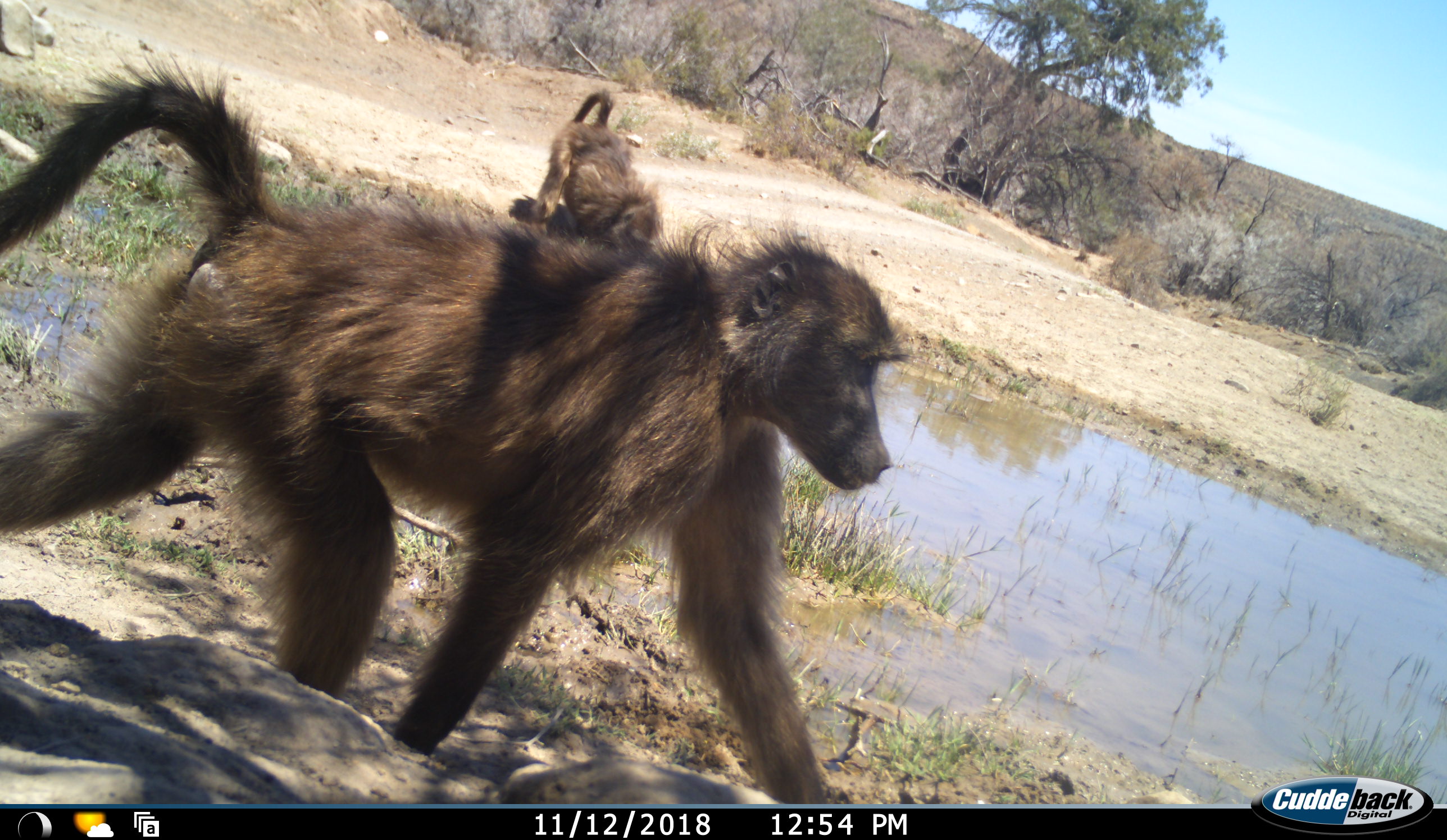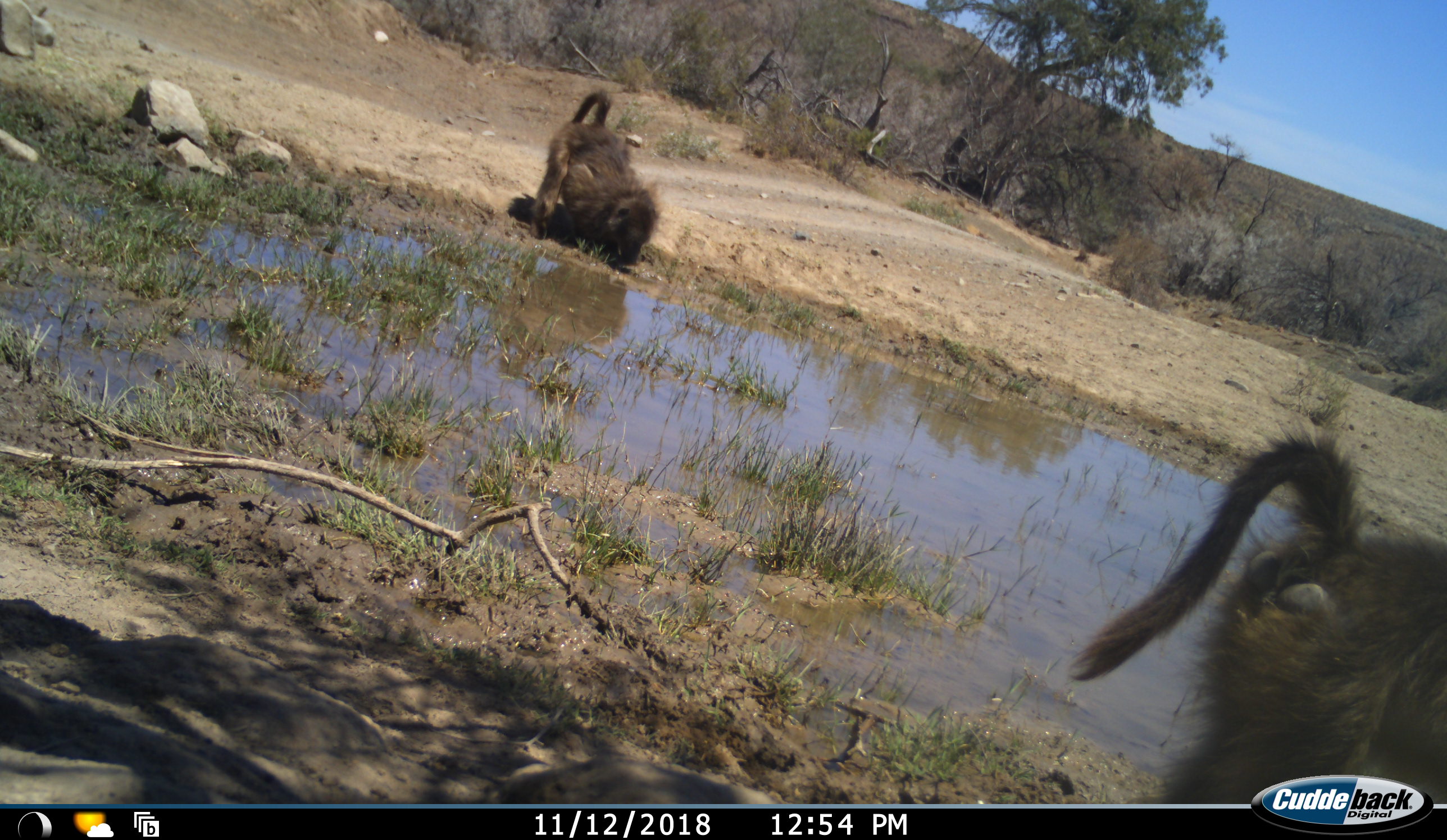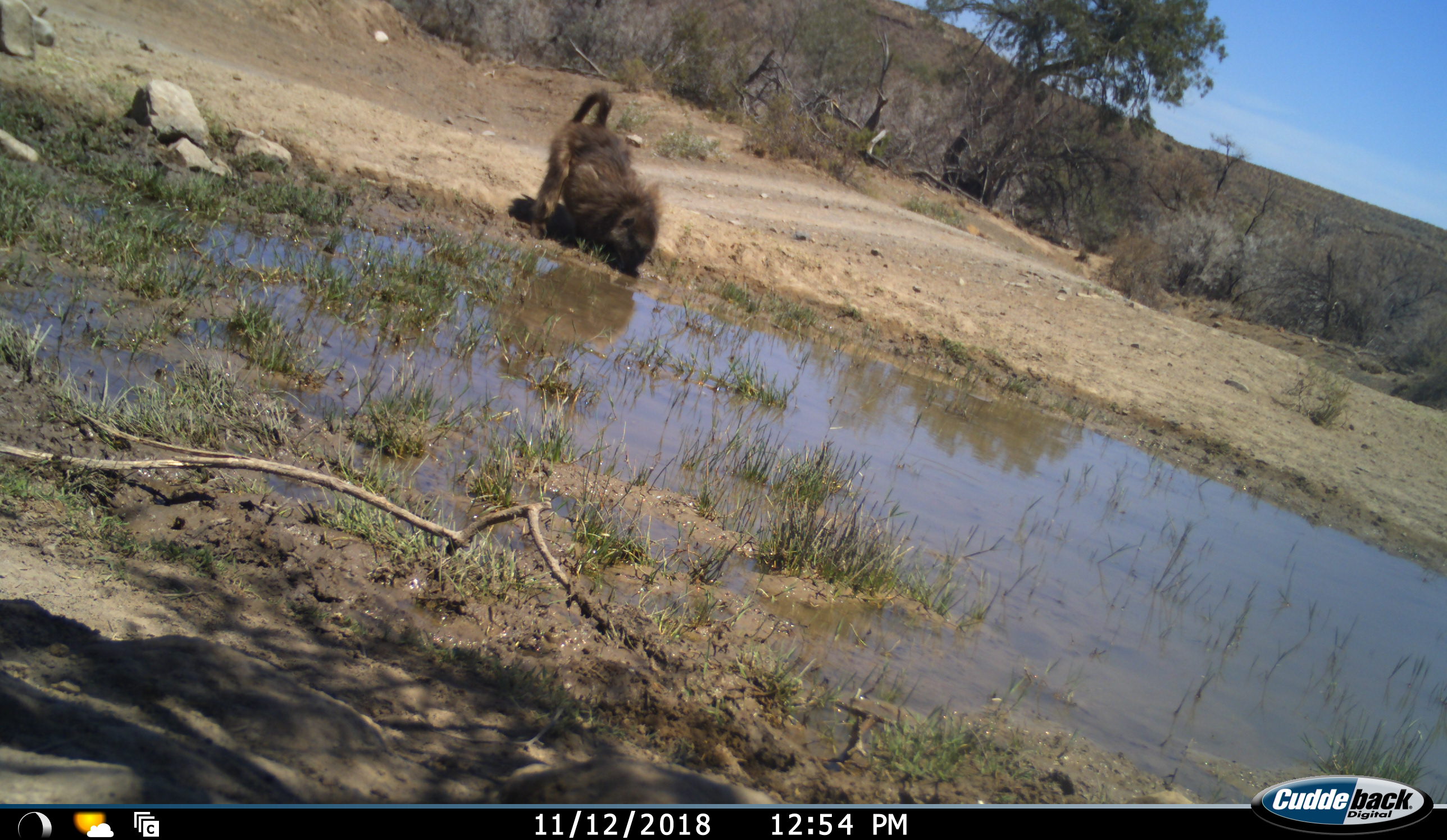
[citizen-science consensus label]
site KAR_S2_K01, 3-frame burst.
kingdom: Animalia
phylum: Chordata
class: Mammalia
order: Primates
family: Cercopithecidae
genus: Papio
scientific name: Papio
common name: baboon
Baboon (Papio), count 2. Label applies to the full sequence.